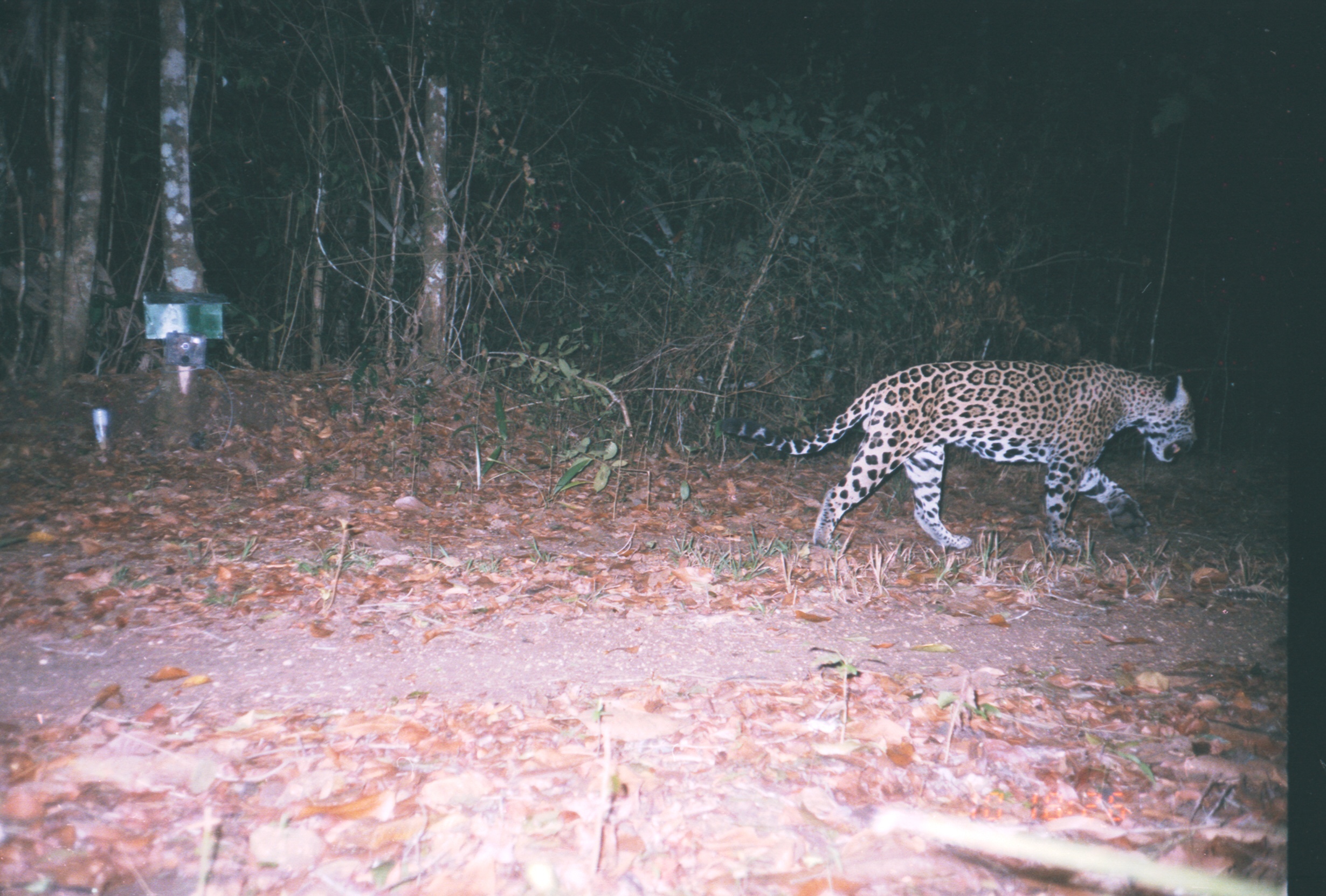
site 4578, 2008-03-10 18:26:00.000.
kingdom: Animalia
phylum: Chordata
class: Mammalia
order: Carnivora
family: Felidae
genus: Panthera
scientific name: Panthera onca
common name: jaguar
Panthera onca (jaguar).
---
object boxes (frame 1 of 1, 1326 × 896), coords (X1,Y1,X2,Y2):
panthera onca: (719,361,1199,553)